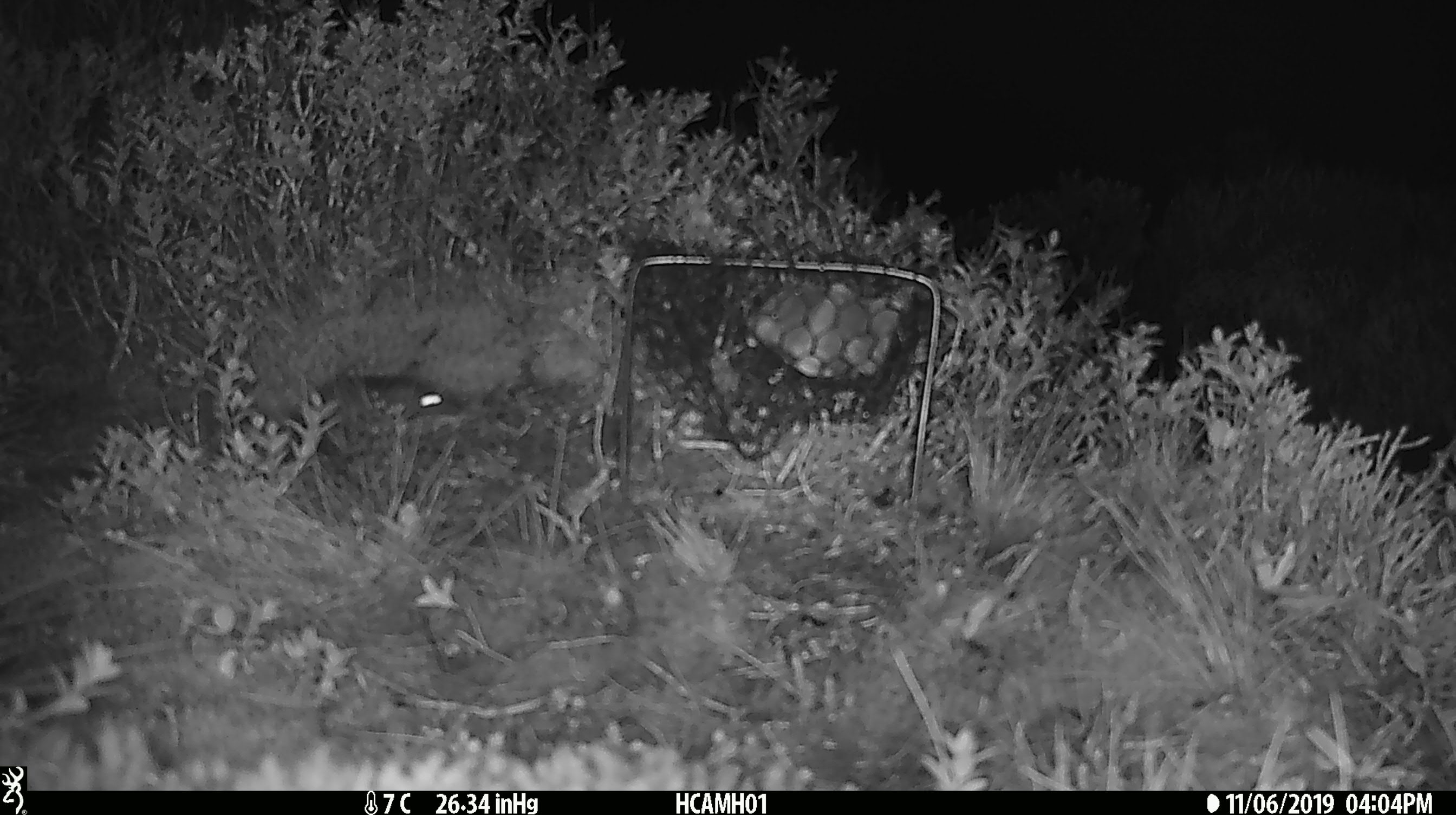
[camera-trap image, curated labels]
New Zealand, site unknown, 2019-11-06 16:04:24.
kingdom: Animalia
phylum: Chordata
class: Mammalia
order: Rodentia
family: Muridae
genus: Mus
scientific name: Mus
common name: mouse